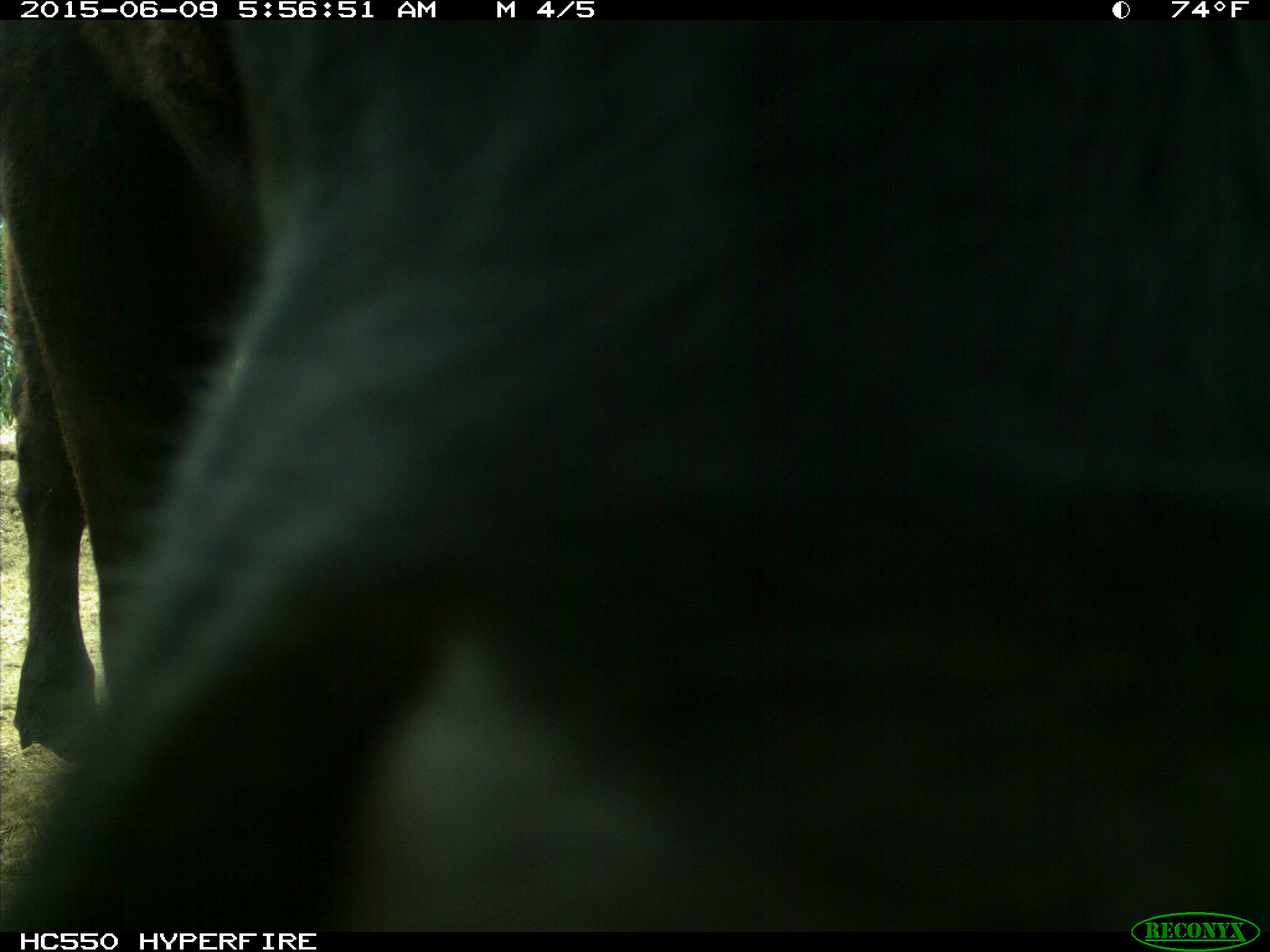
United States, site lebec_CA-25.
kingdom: Animalia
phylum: Chordata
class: Mammalia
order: Artiodactyla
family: Bovidae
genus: Bos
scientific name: Bos taurus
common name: domestic cow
Bos taurus (domestic cow).